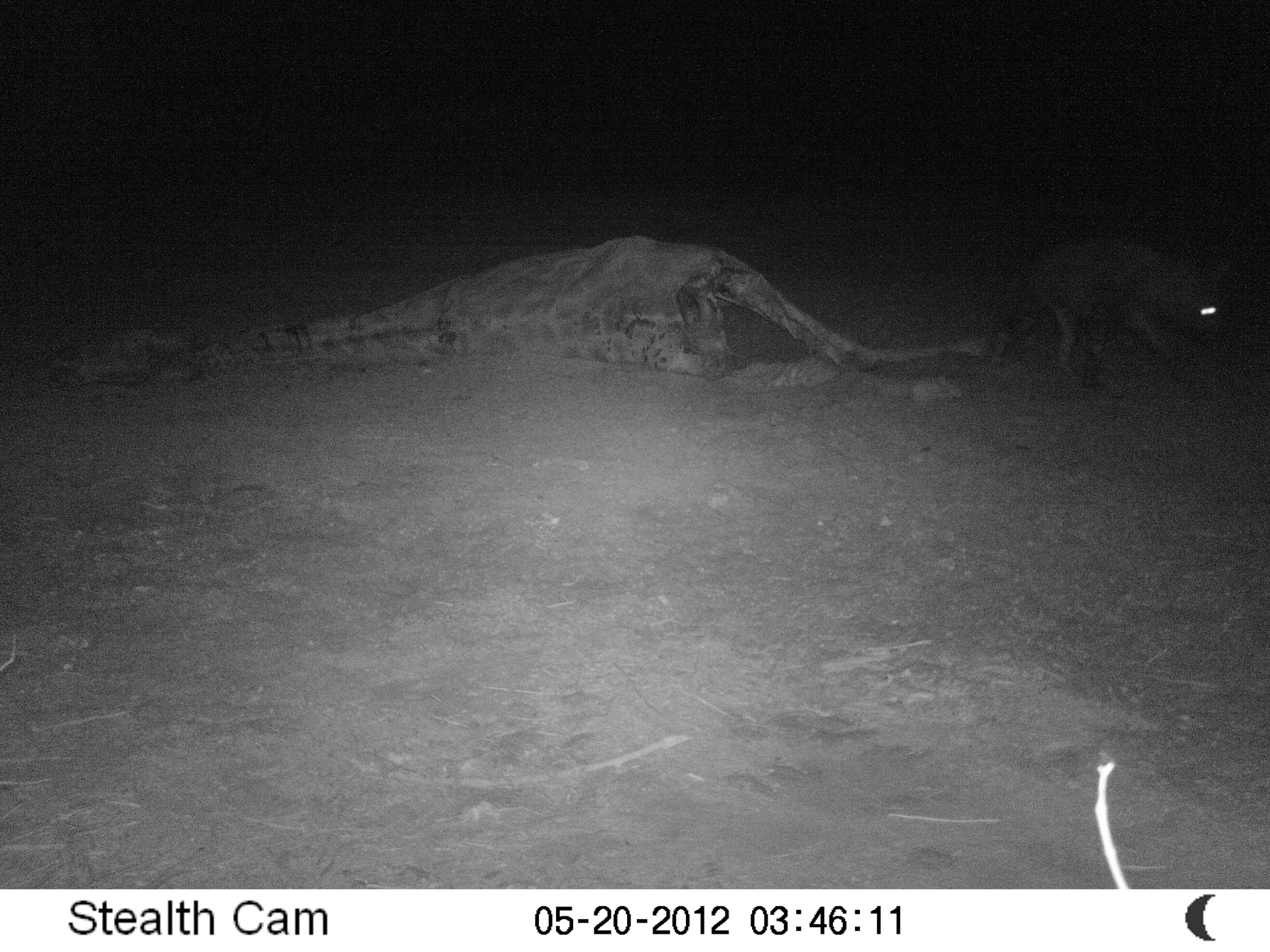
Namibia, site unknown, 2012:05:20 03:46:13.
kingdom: Animalia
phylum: Chordata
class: Mammalia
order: Carnivora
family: Hyaenidae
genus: Parahyaena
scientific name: Parahyaena brunnea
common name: brown hyena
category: hyaena brunnea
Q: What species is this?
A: Hyaena brunnea (brown hyena) (Parahyaena brunnea).